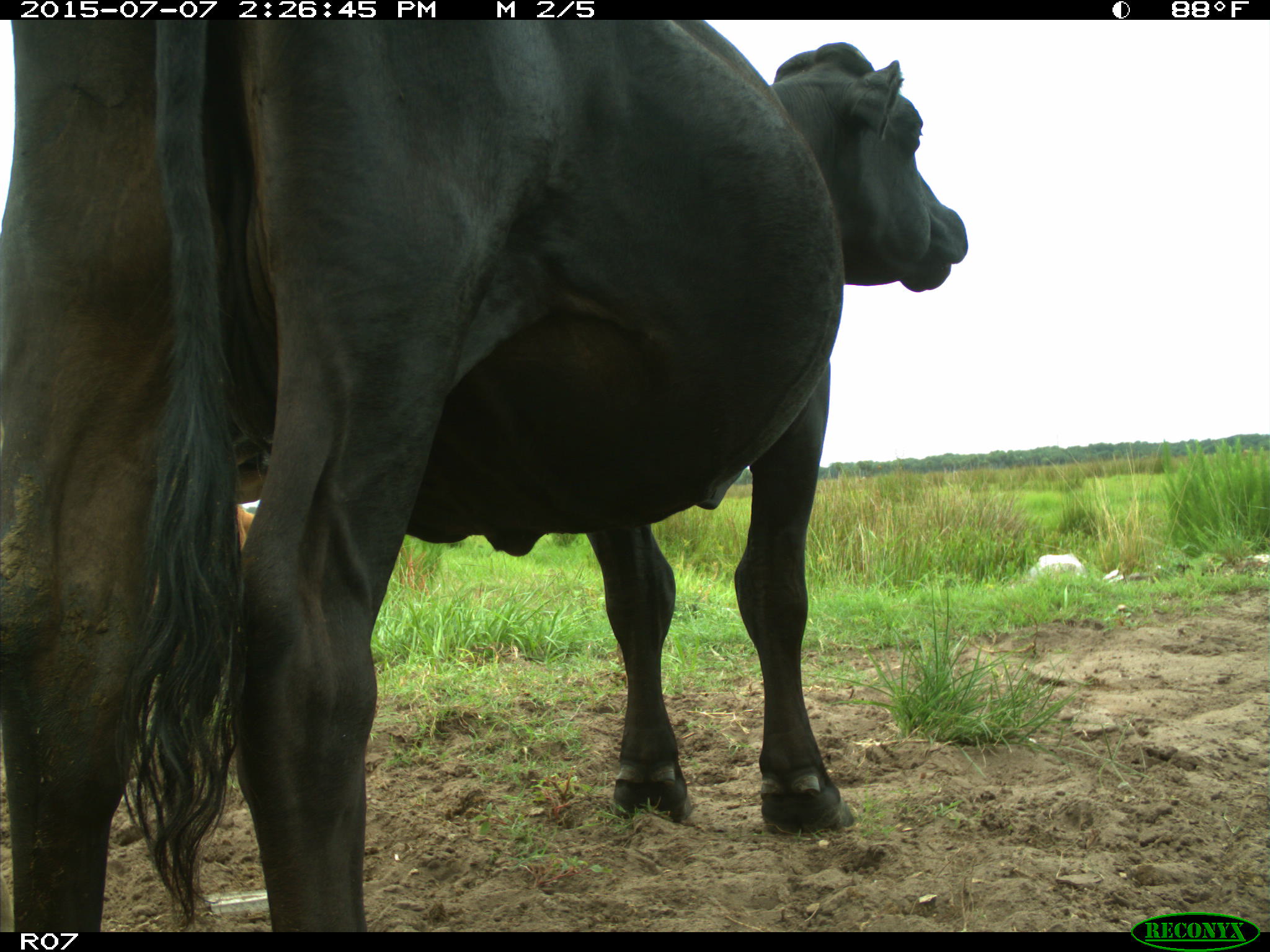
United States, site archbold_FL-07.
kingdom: Animalia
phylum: Chordata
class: Mammalia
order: Artiodactyla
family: Bovidae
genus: Bos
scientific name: Bos taurus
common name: domestic cow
Bos taurus (domestic cow).